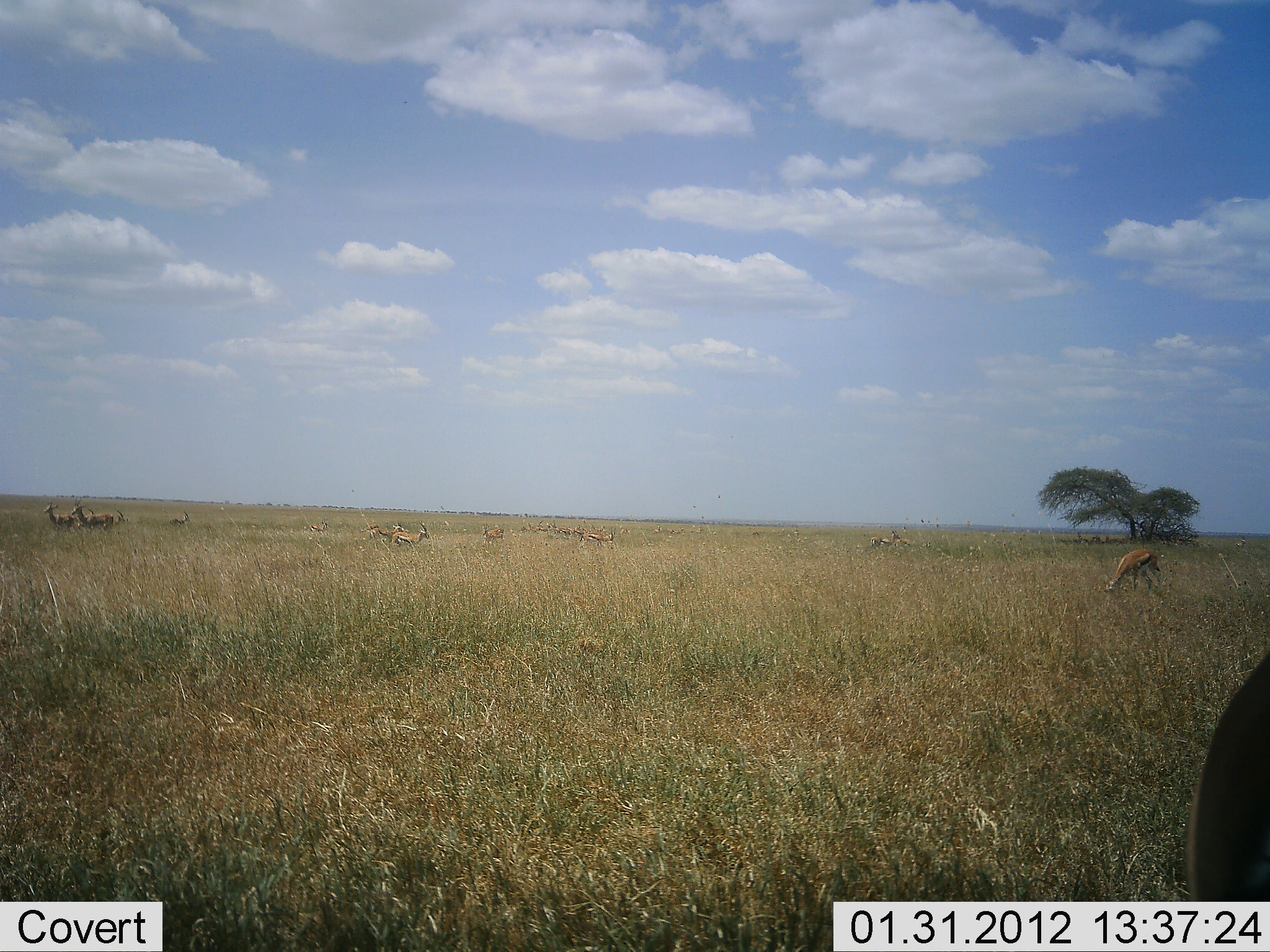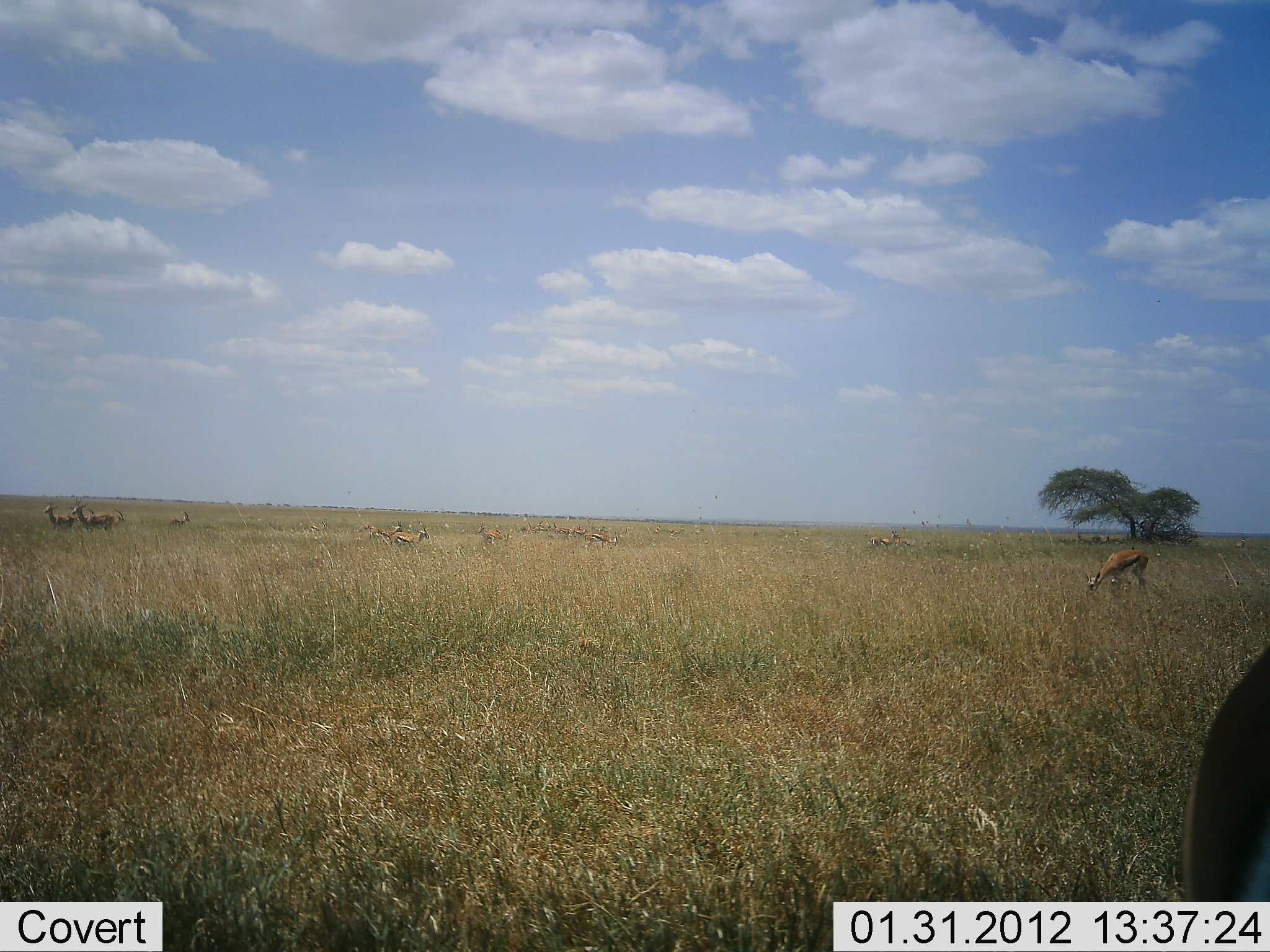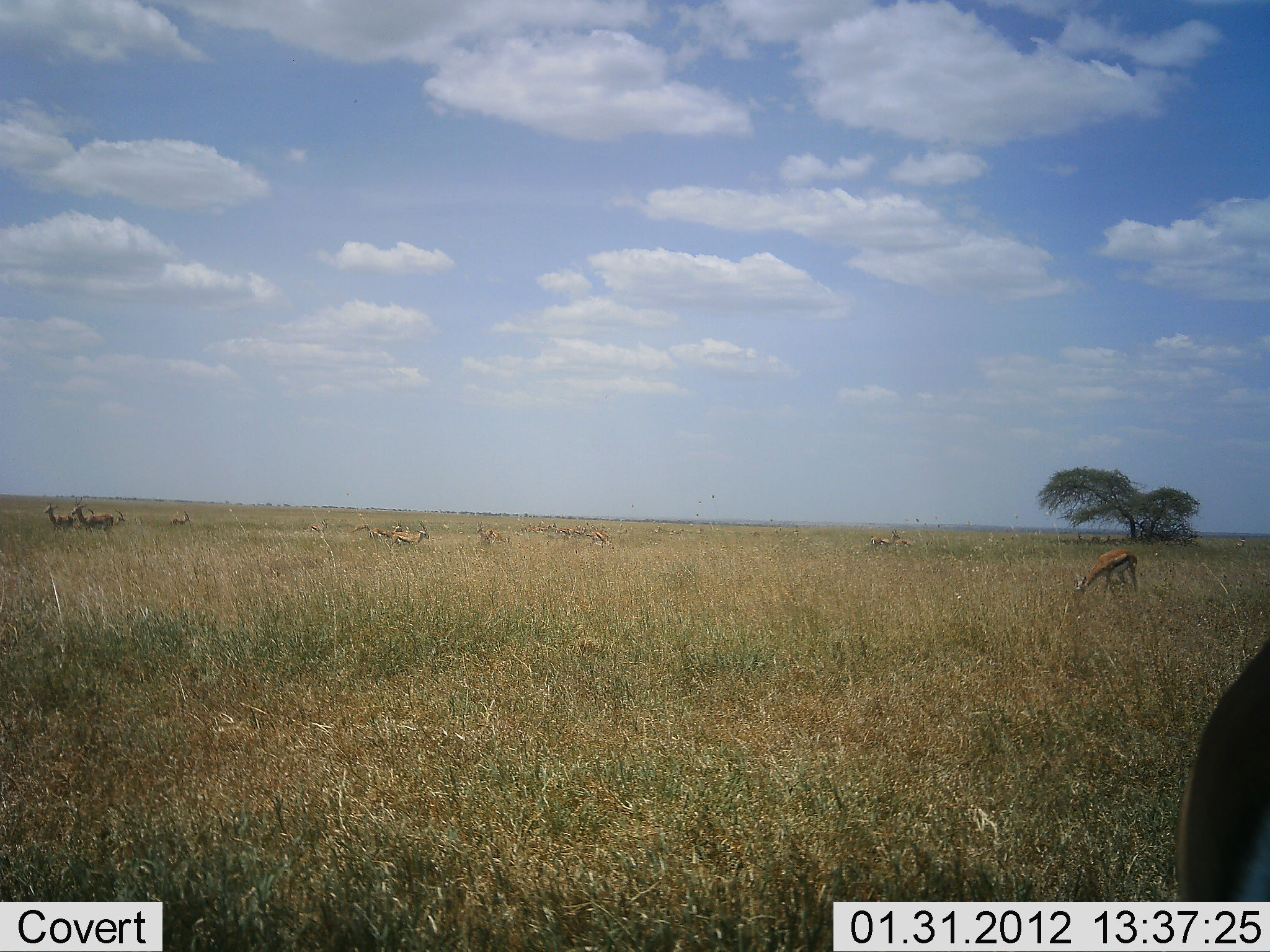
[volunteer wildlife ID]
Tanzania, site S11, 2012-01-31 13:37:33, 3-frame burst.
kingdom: Animalia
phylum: Chordata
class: Mammalia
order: Artiodactyla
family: Bovidae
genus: Eudorcas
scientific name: Eudorcas thomsonii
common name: thomson's gazelle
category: gazellethomsons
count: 11-50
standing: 75%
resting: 4%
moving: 17%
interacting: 0%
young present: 0%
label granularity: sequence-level